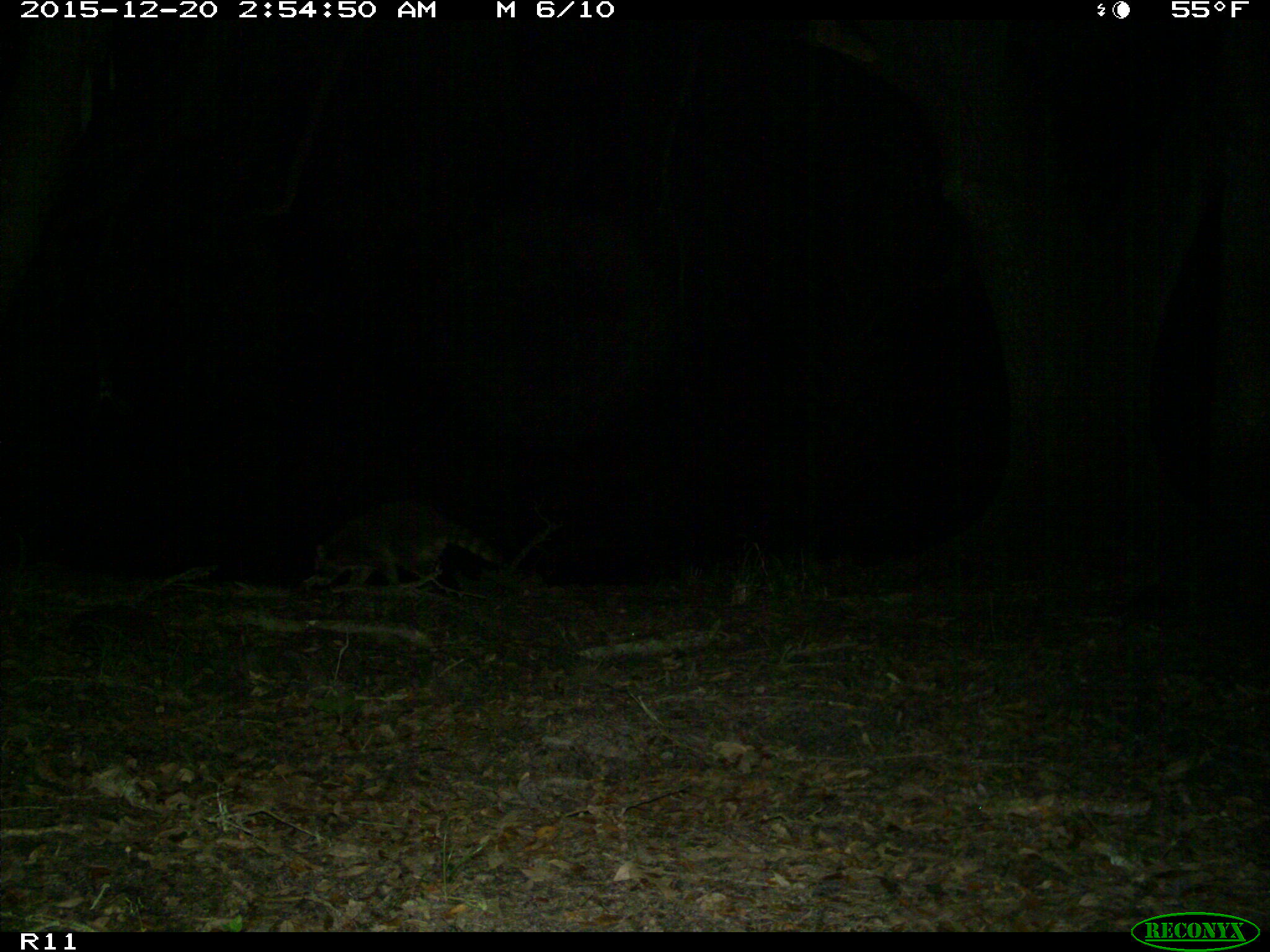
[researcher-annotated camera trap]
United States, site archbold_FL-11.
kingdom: Animalia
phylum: Chordata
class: Mammalia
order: Carnivora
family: Procyonidae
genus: Procyon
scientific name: Procyon lotor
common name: common raccoon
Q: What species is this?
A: Procyon lotor (common raccoon).